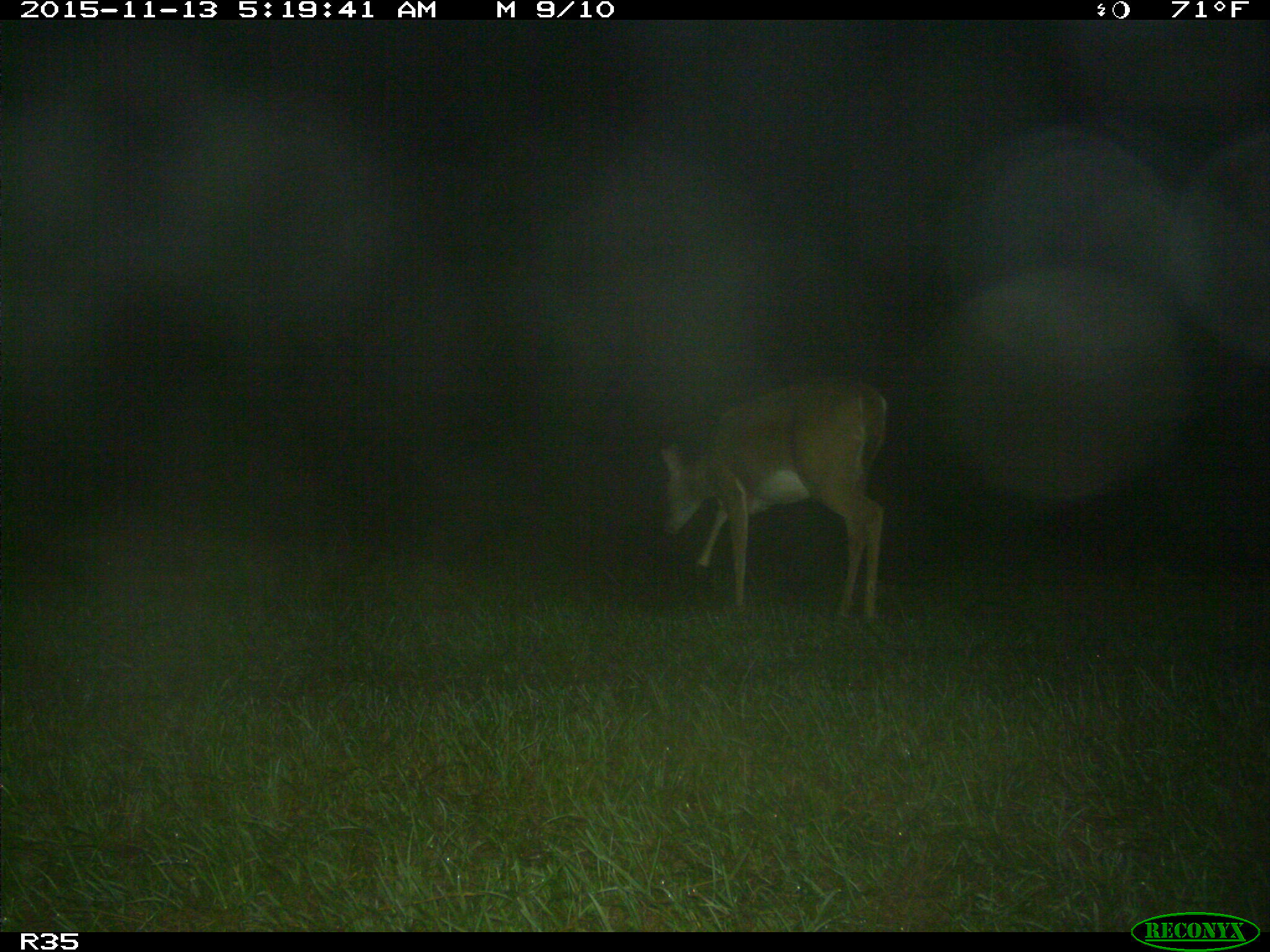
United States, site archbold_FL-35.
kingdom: Animalia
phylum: Chordata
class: Mammalia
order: Artiodactyla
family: Cervidae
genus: Odocoileus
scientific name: Odocoileus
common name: deer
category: unidentified deer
Unidentified deer (deer) (Odocoileus).